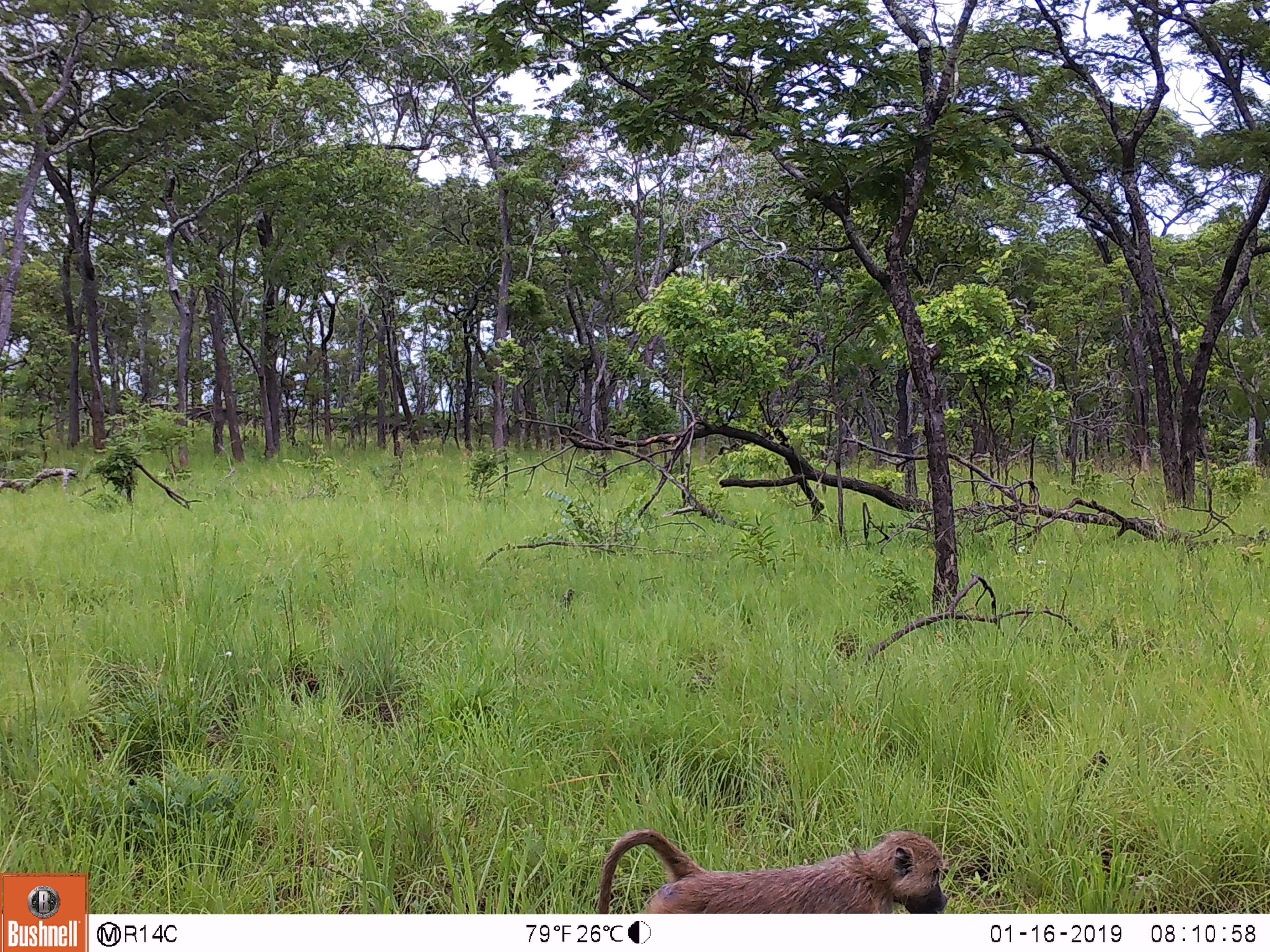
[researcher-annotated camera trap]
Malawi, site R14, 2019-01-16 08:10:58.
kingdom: Animalia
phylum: Chordata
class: Mammalia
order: Primates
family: Cercopithecidae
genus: Papio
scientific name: Papio cynocephalus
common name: yellow baboon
Yellow baboon (Papio cynocephalus), count 1.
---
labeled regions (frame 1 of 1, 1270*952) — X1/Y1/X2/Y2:
yellow baboon: 590/798/956/911